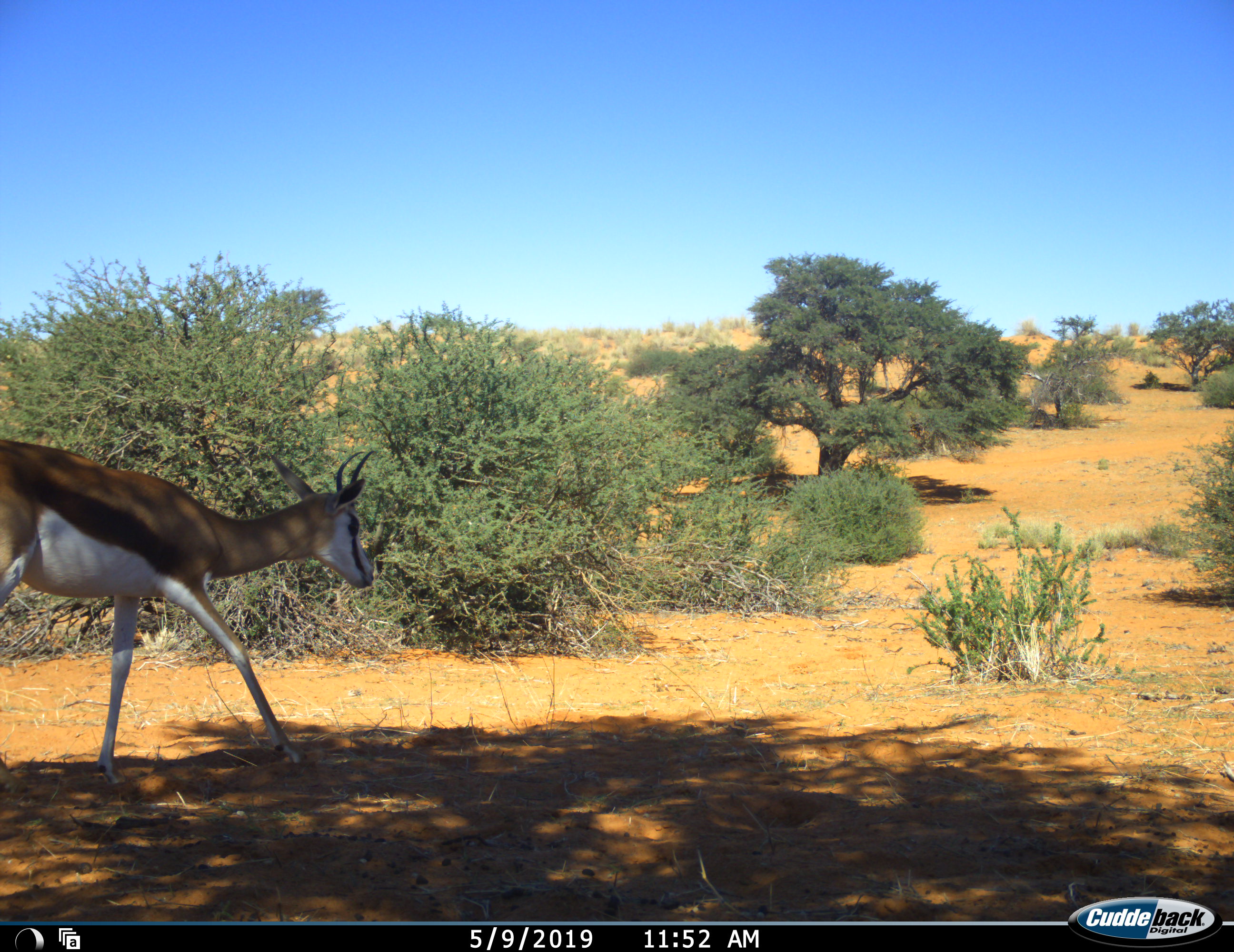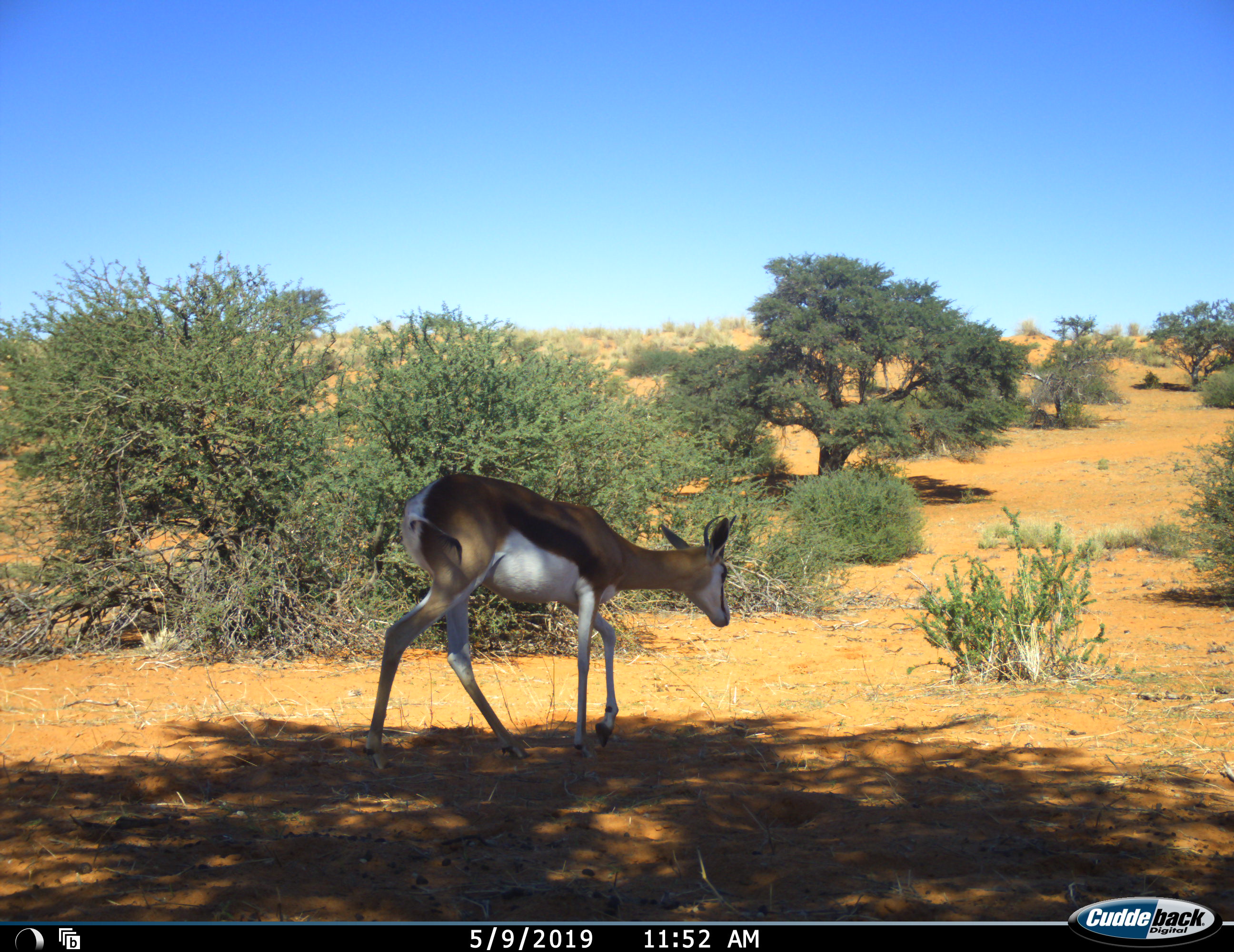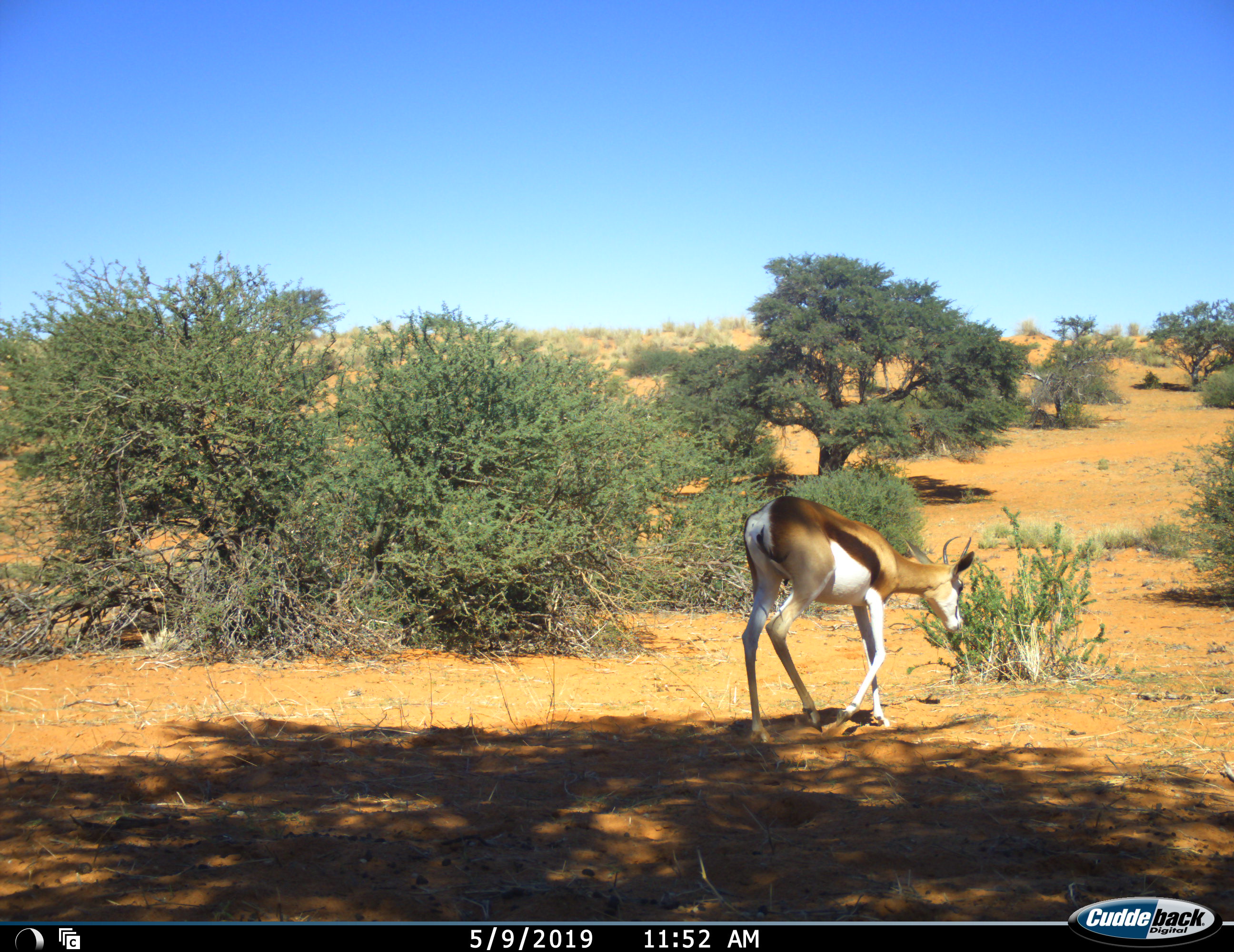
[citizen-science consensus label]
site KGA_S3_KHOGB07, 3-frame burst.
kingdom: Animalia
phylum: Chordata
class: Mammalia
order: Artiodactyla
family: Bovidae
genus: Antidorcas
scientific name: Antidorcas marsupialis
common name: springbok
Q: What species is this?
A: Springbok (Antidorcas marsupialis).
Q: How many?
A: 1.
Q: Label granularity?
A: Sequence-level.